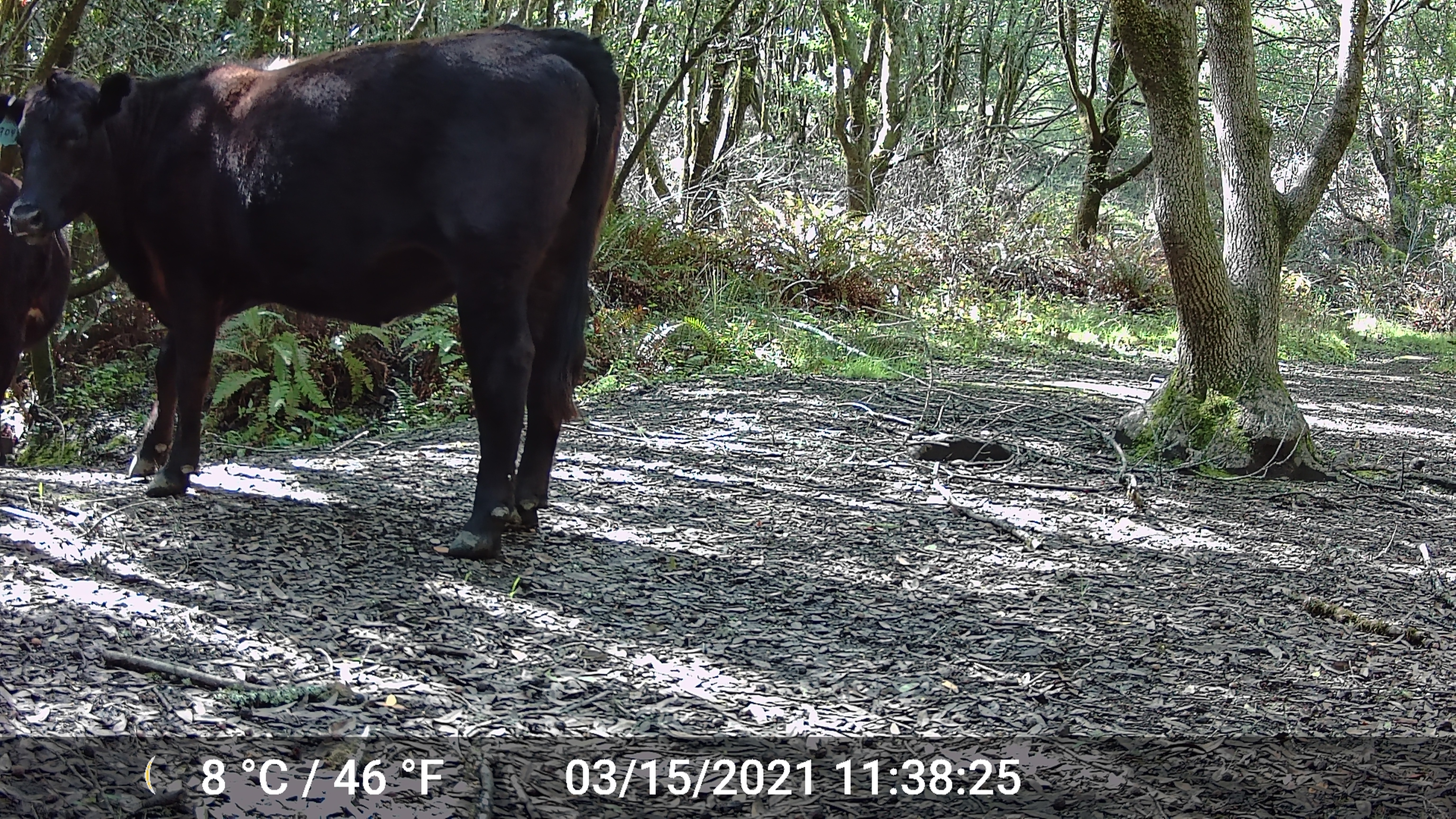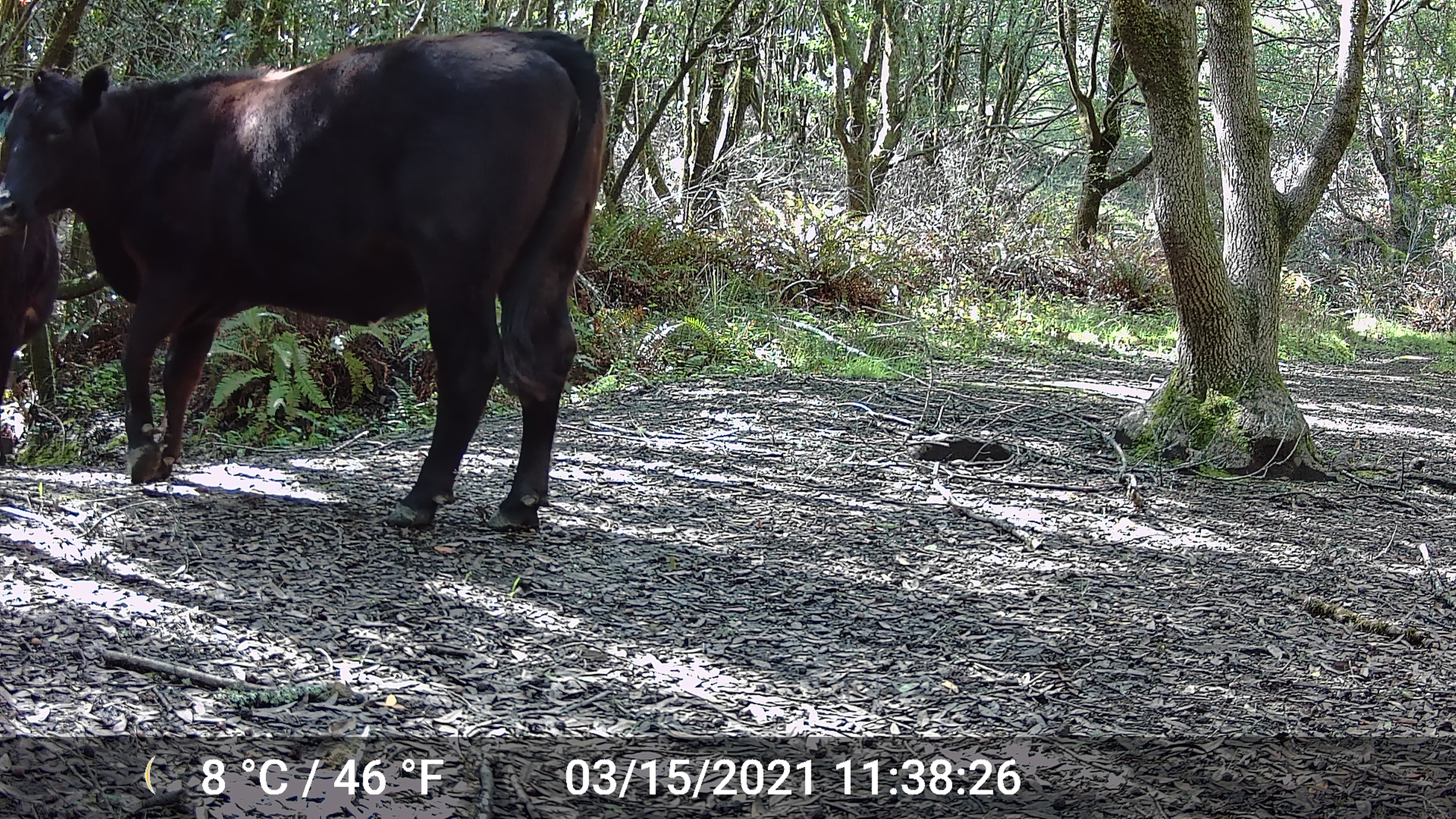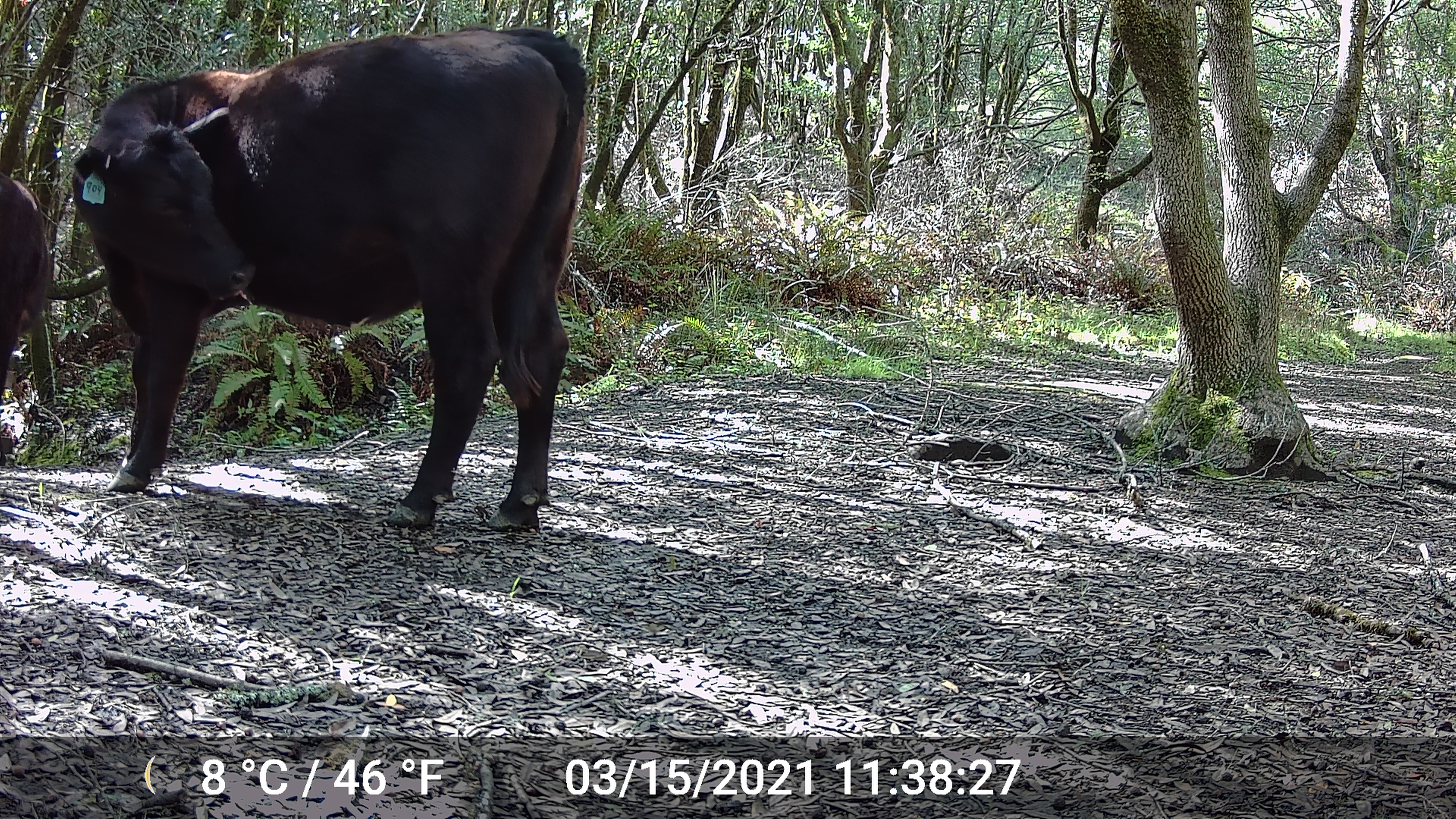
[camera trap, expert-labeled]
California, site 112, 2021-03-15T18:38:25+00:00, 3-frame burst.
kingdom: Animalia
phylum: Chordata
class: Mammalia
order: Artiodactyla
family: Bovidae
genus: Bos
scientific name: Bos taurus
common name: domestic cattle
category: cattle